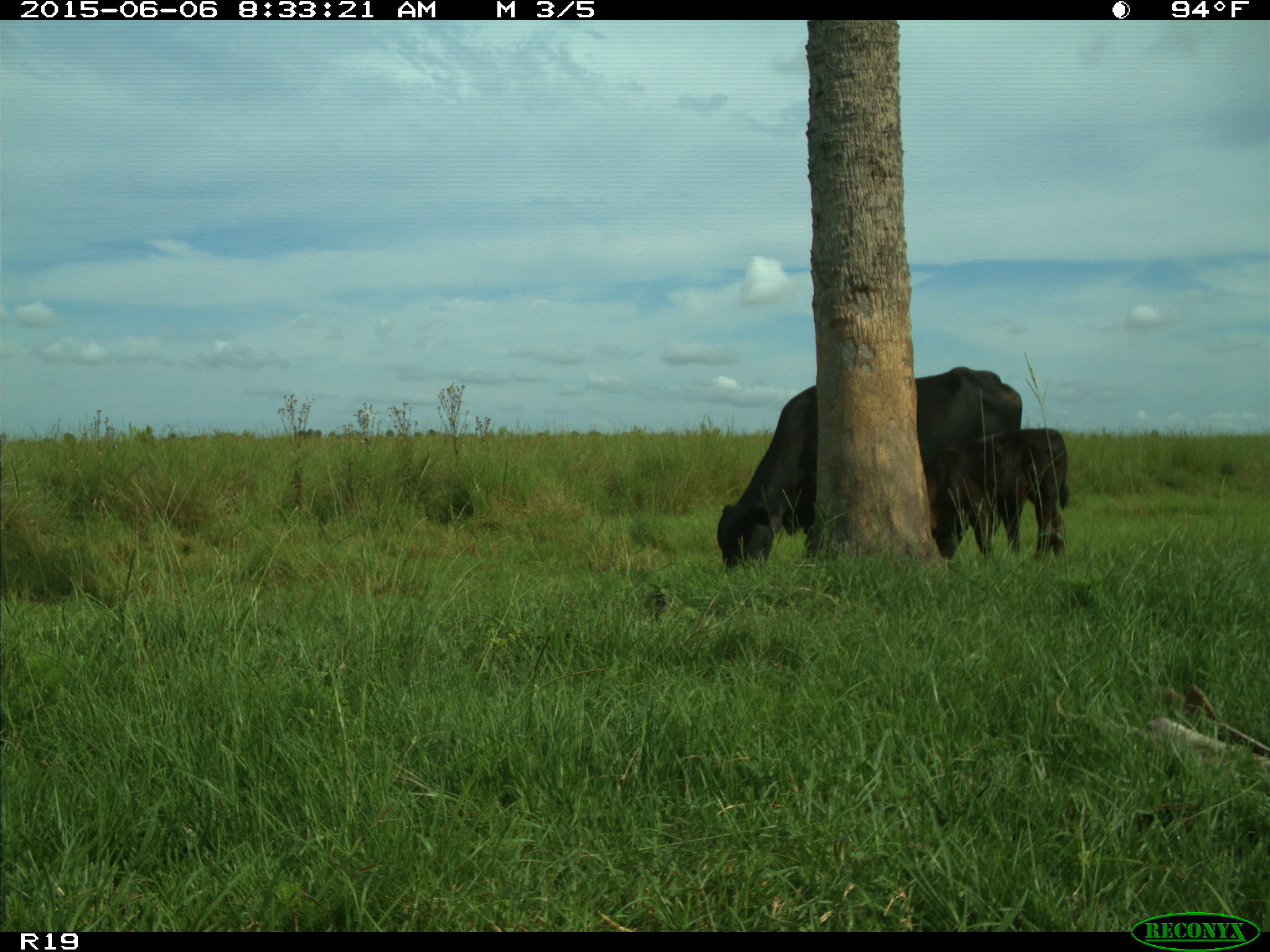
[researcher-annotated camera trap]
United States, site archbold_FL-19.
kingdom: Animalia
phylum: Chordata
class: Mammalia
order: Artiodactyla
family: Bovidae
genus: Bos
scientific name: Bos taurus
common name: domestic cow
Bos taurus (domestic cow).